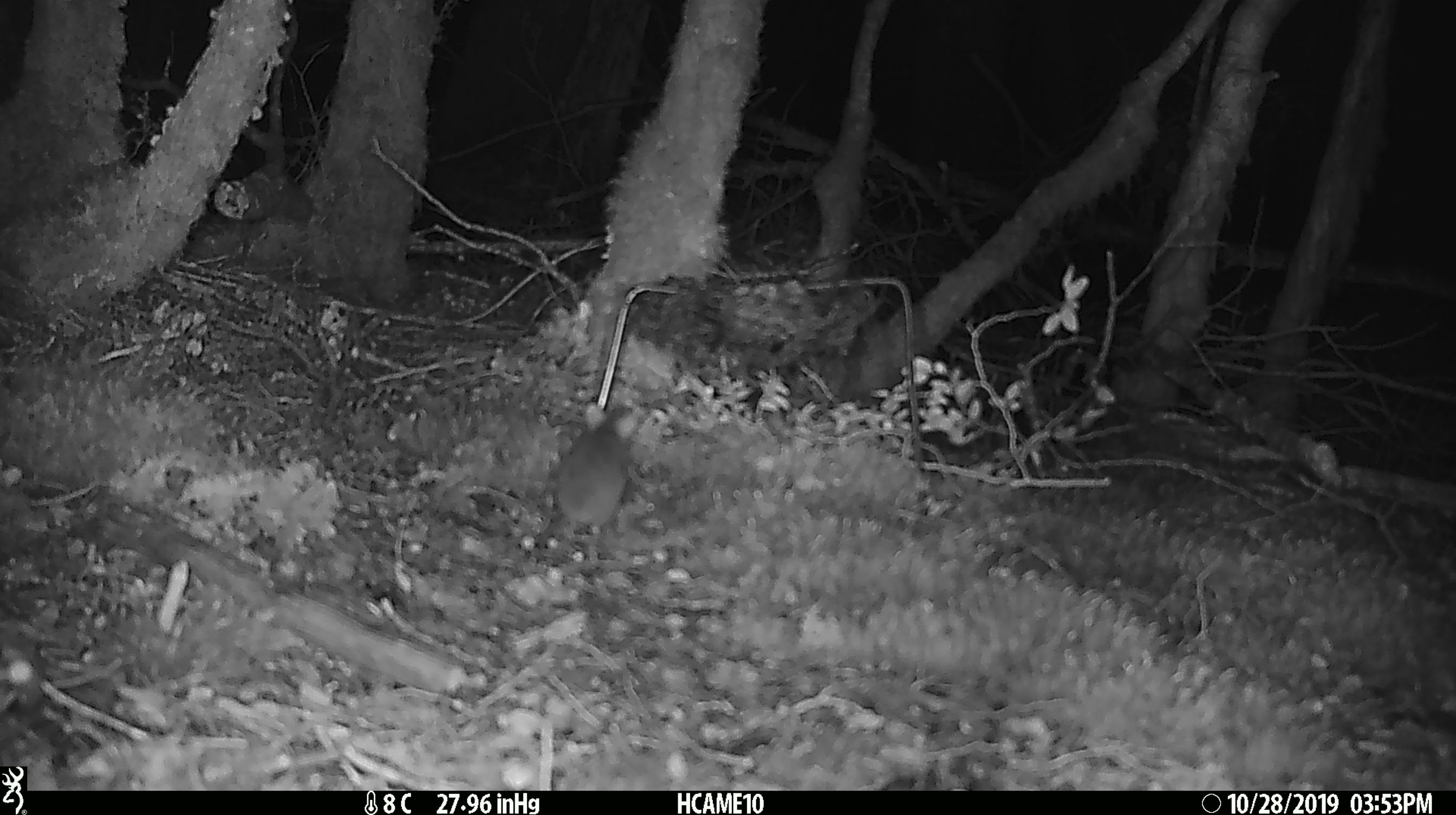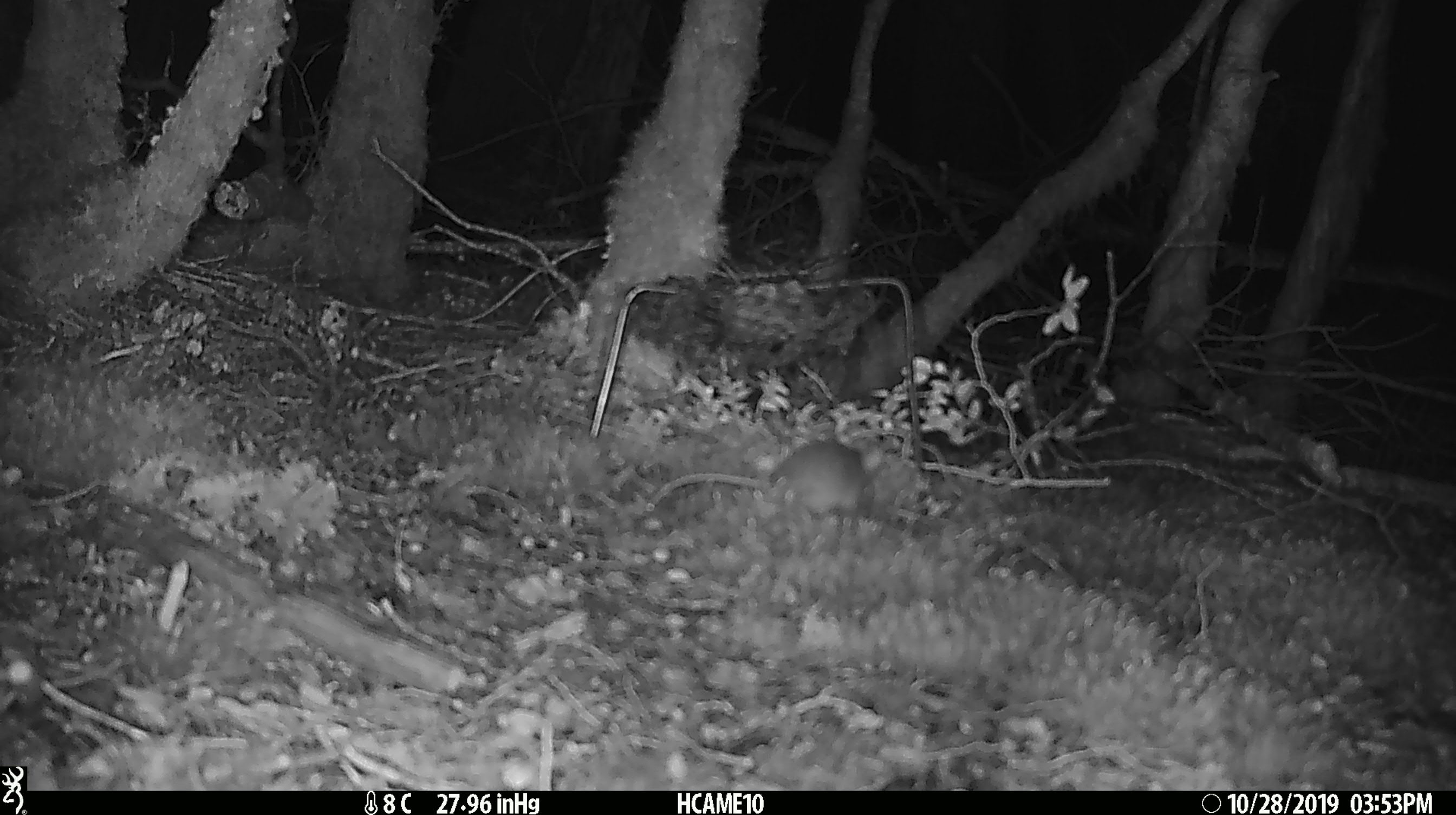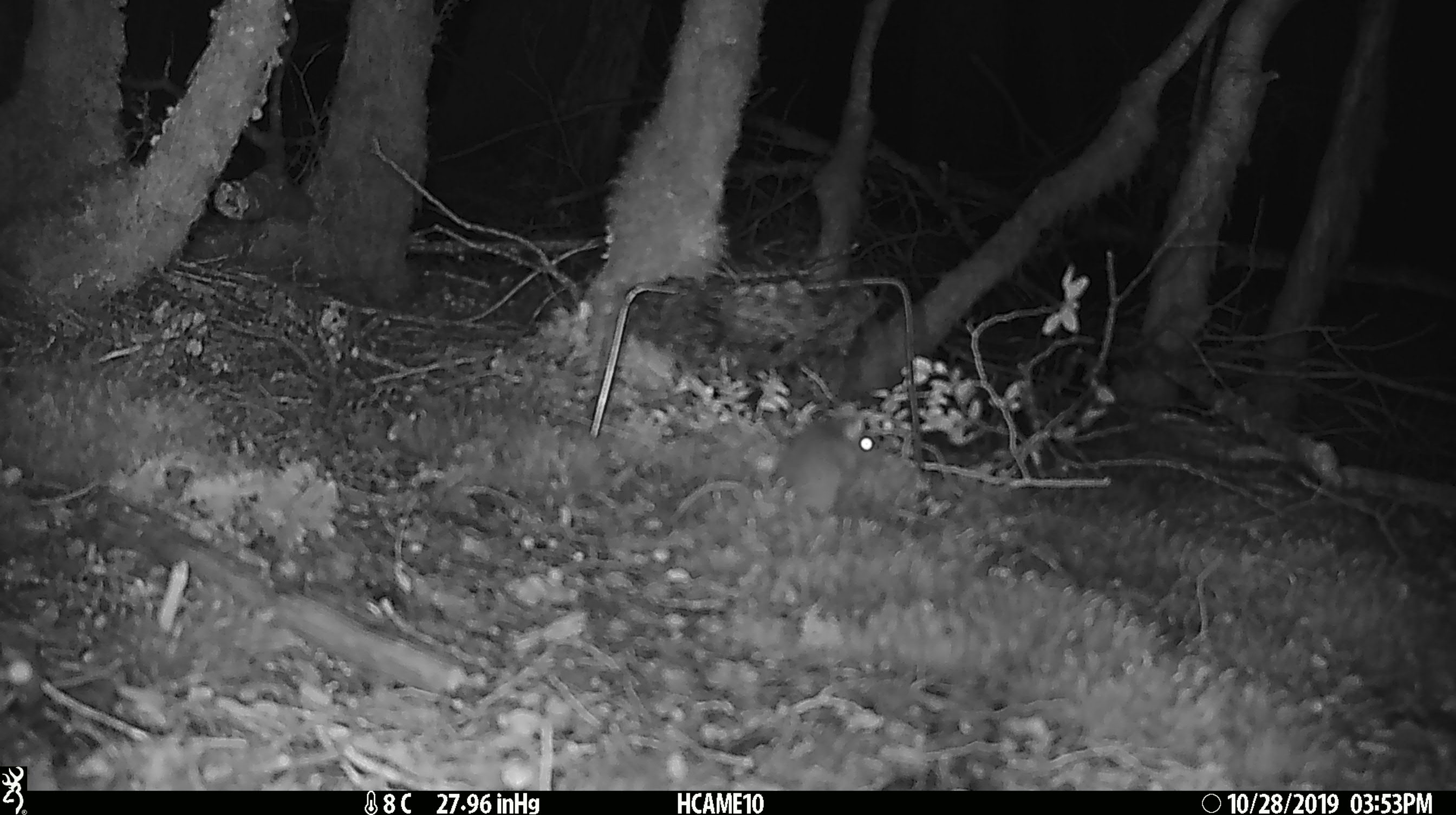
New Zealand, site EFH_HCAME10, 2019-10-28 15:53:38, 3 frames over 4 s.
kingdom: Animalia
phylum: Chordata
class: Mammalia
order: Rodentia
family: Muridae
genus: Mus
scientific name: Mus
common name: mouse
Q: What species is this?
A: Mouse (Mus).